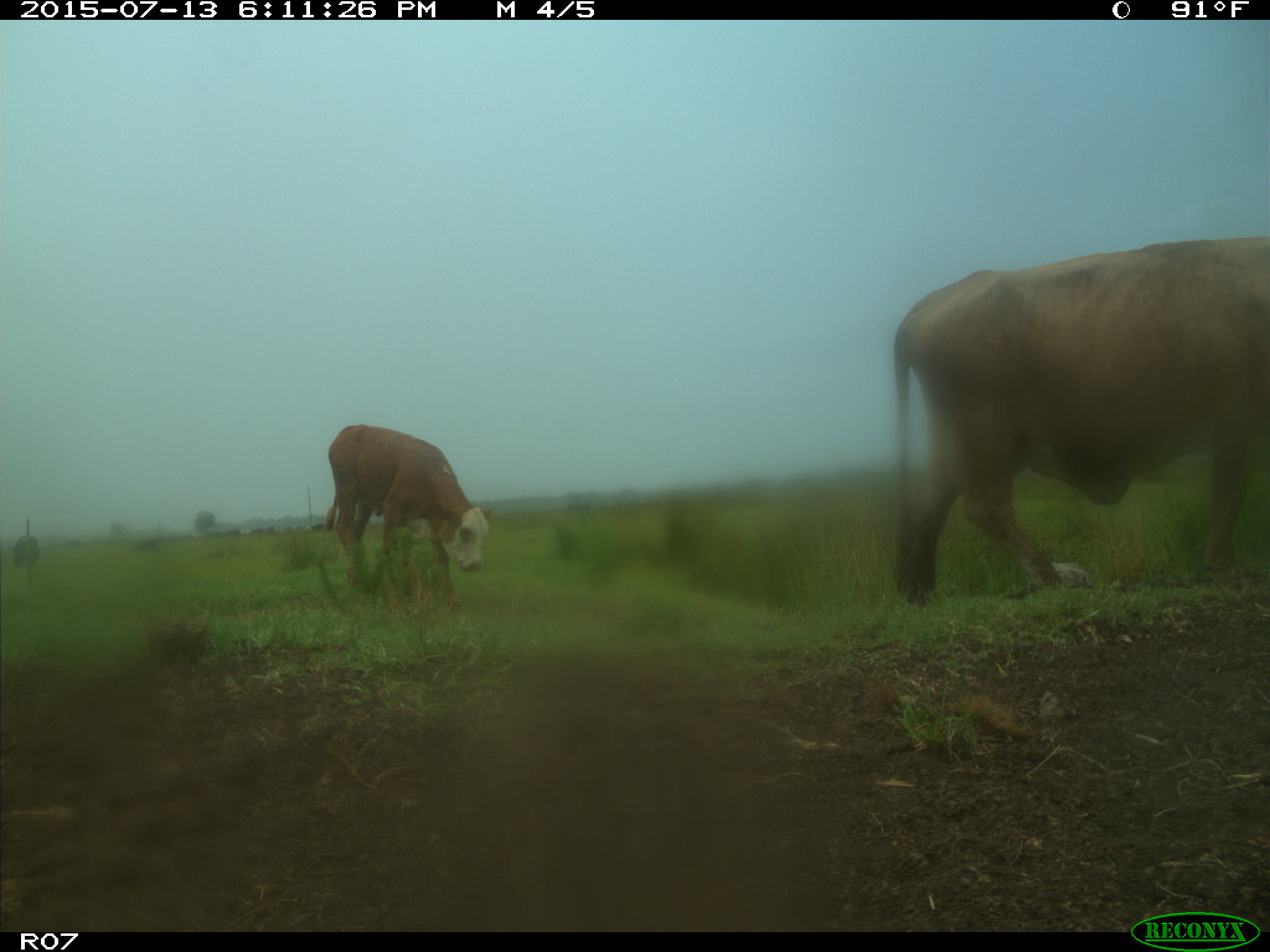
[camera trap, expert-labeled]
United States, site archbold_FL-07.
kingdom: Animalia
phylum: Chordata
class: Mammalia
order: Artiodactyla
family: Bovidae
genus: Bos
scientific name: Bos taurus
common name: domestic cow